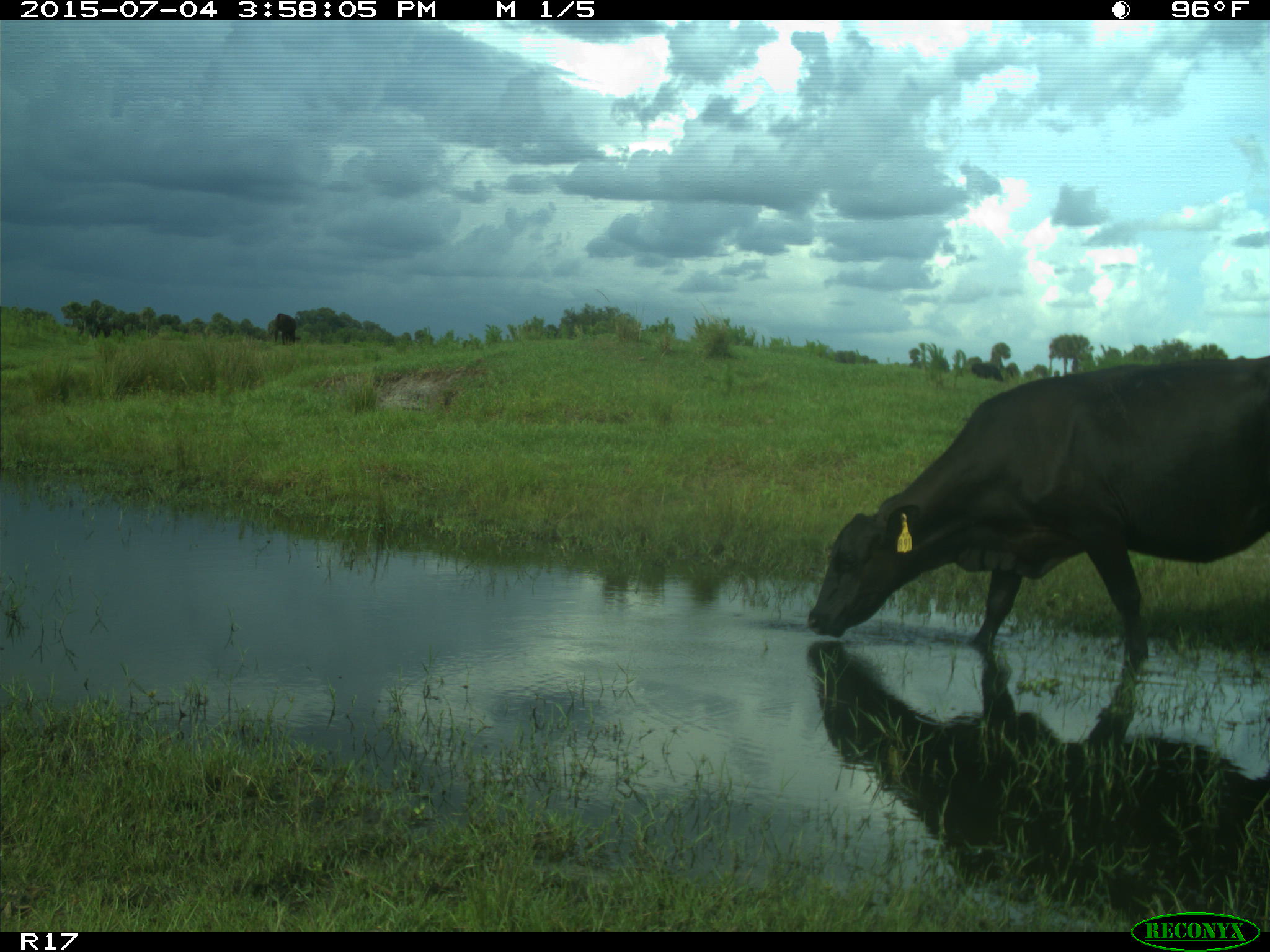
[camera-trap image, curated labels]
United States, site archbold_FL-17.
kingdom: Animalia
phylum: Chordata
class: Mammalia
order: Artiodactyla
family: Bovidae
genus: Bos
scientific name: Bos taurus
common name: domestic cow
Bos taurus (domestic cow).